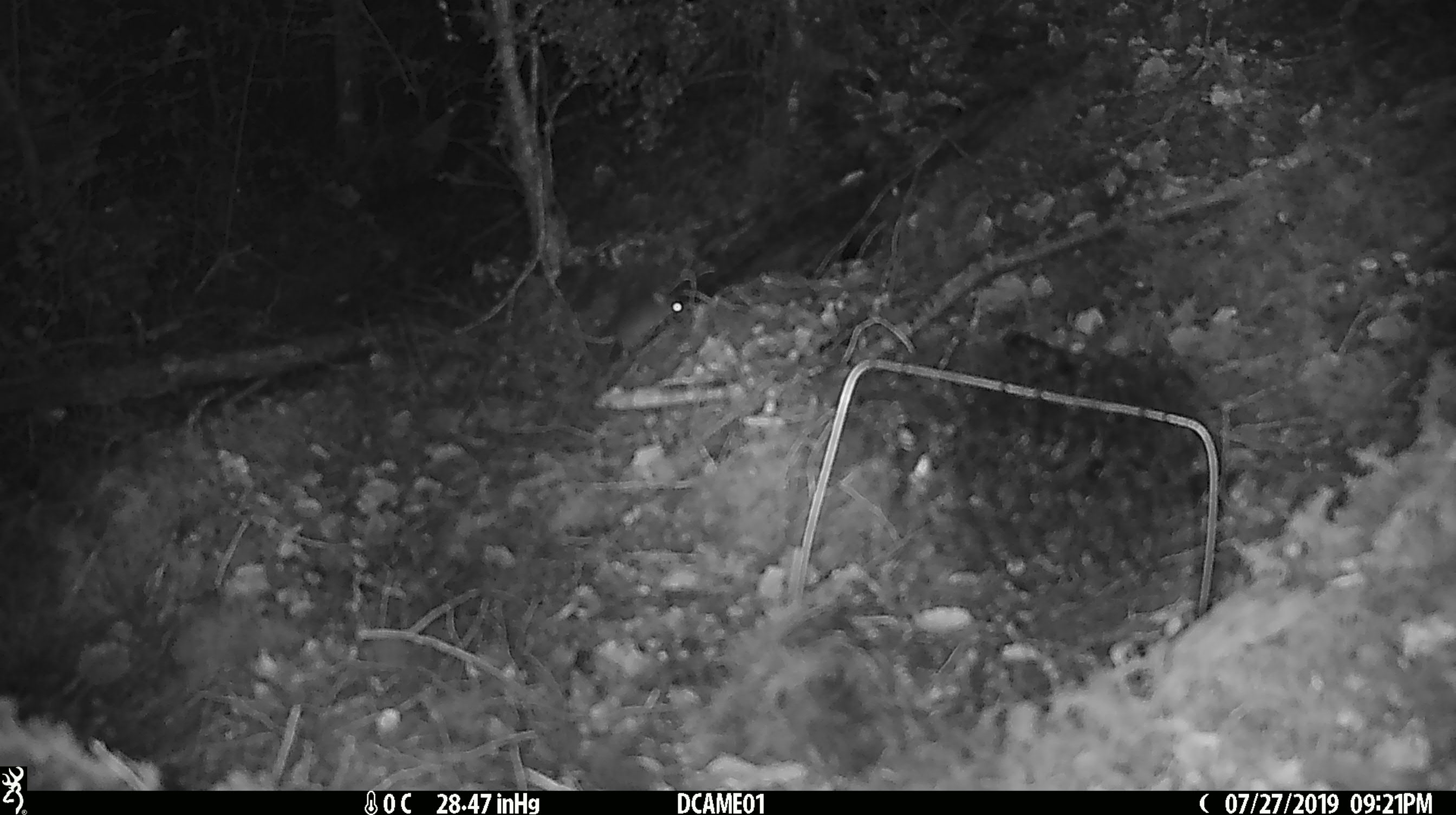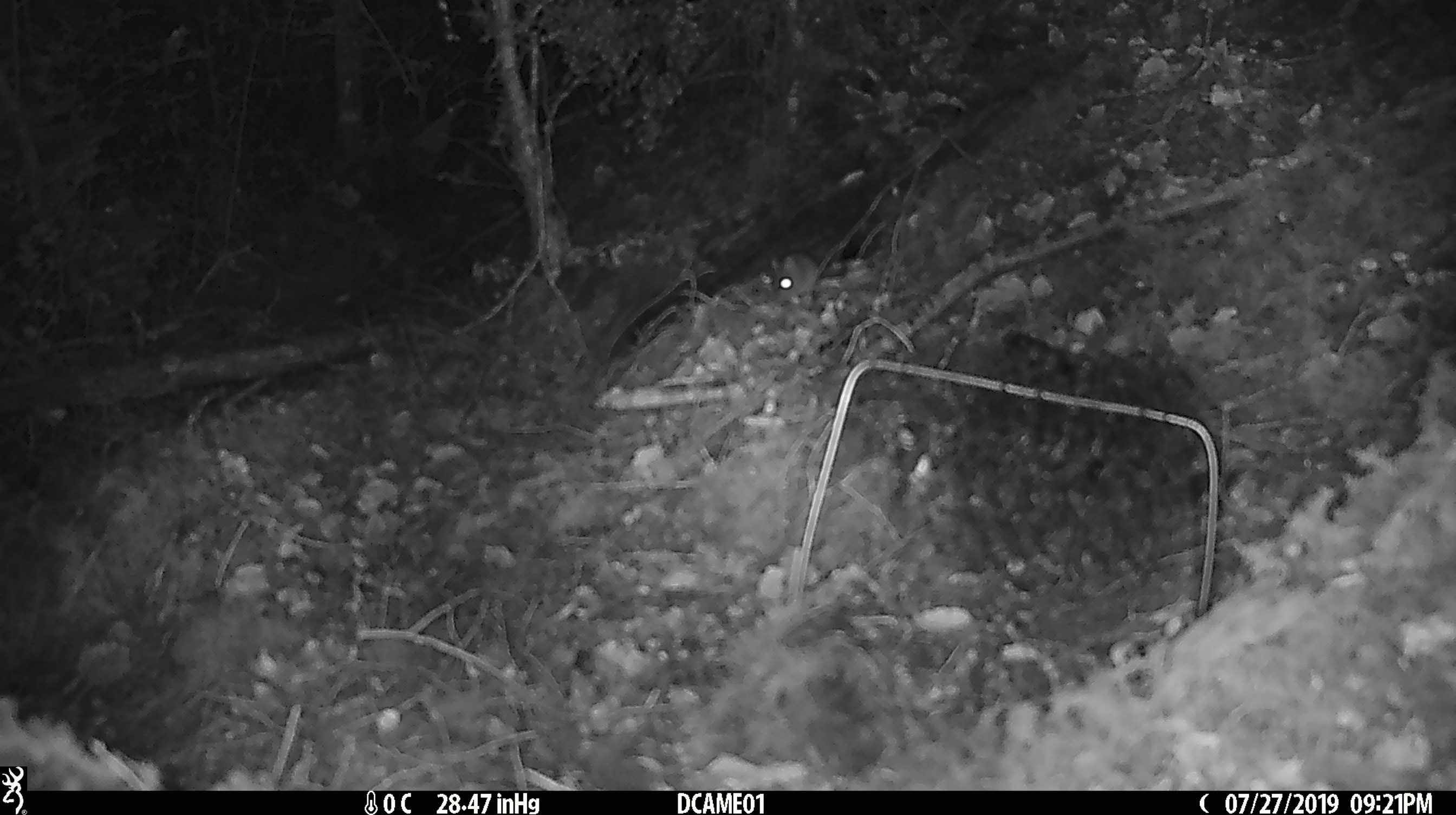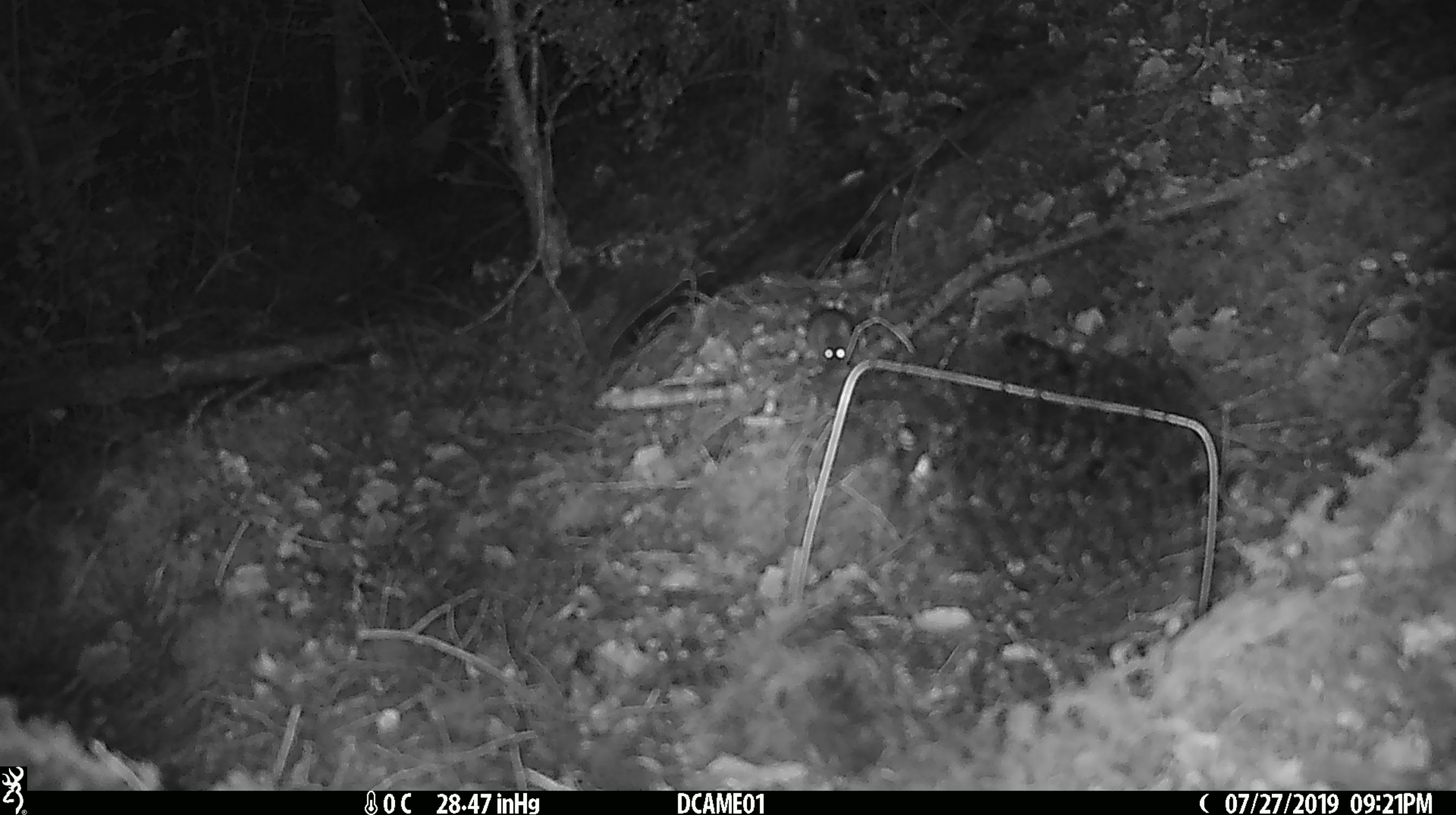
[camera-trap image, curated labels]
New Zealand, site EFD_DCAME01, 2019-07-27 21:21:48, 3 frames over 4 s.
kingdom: Animalia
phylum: Chordata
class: Mammalia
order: Rodentia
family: Muridae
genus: Mus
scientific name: Mus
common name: mouse